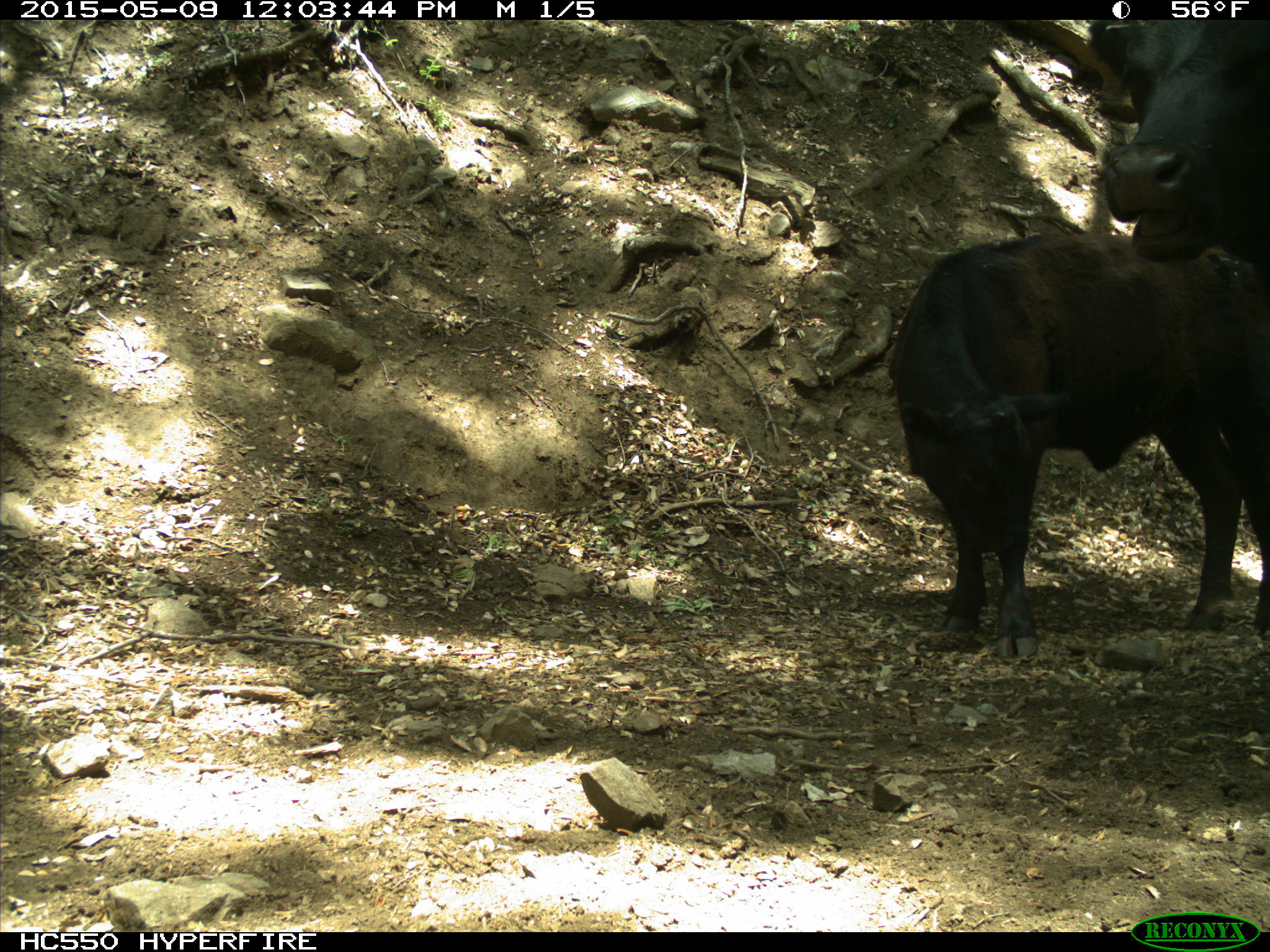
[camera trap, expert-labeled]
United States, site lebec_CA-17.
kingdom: Animalia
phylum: Chordata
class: Mammalia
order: Artiodactyla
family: Bovidae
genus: Bos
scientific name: Bos taurus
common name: domestic cow